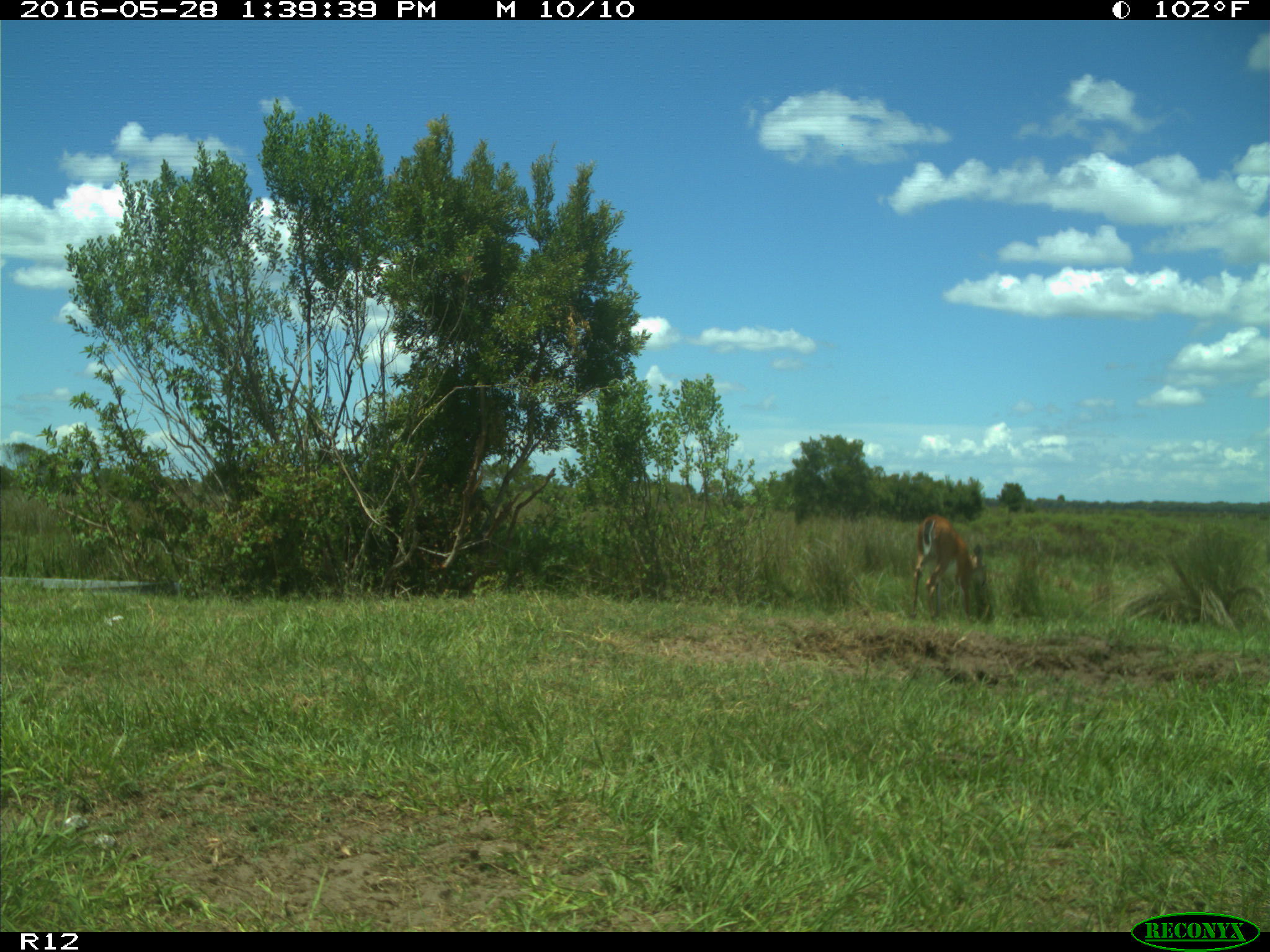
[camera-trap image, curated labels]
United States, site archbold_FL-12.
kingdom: Animalia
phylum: Chordata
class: Mammalia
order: Artiodactyla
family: Cervidae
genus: Odocoileus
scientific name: Odocoileus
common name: deer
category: unidentified deer